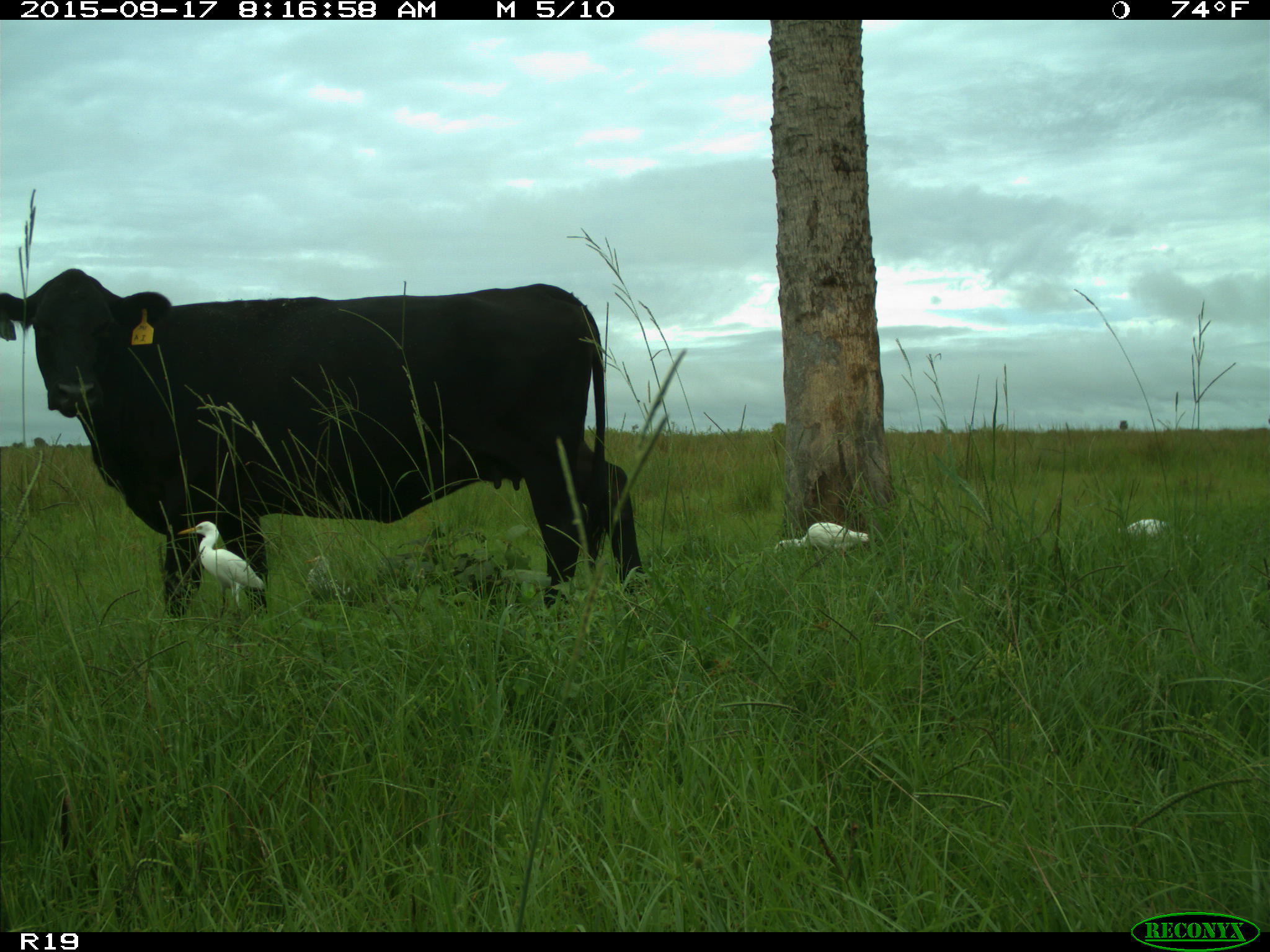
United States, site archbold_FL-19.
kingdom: Animalia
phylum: Chordata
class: Mammalia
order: Artiodactyla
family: Bovidae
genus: Bos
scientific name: Bos taurus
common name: domestic cow